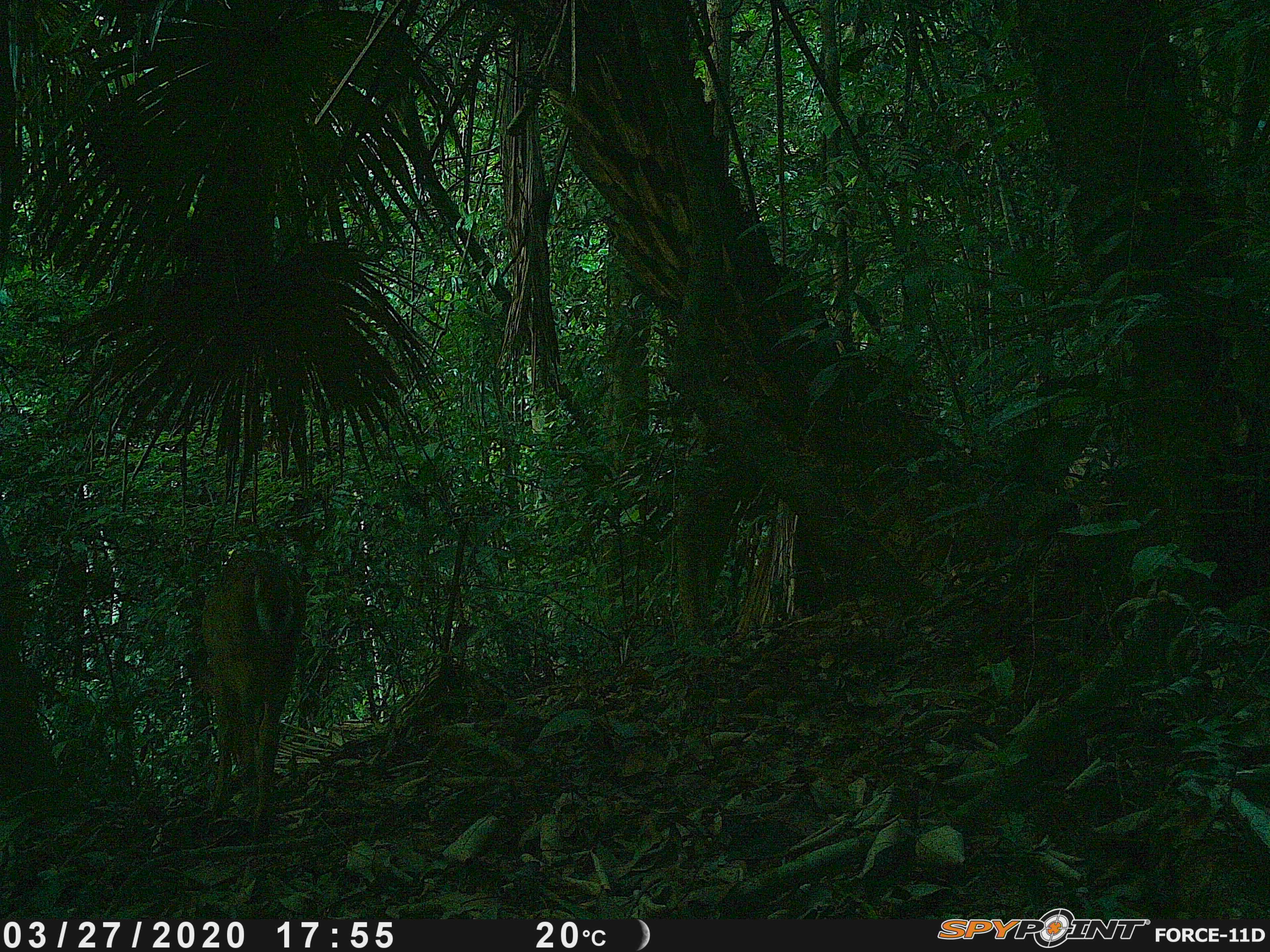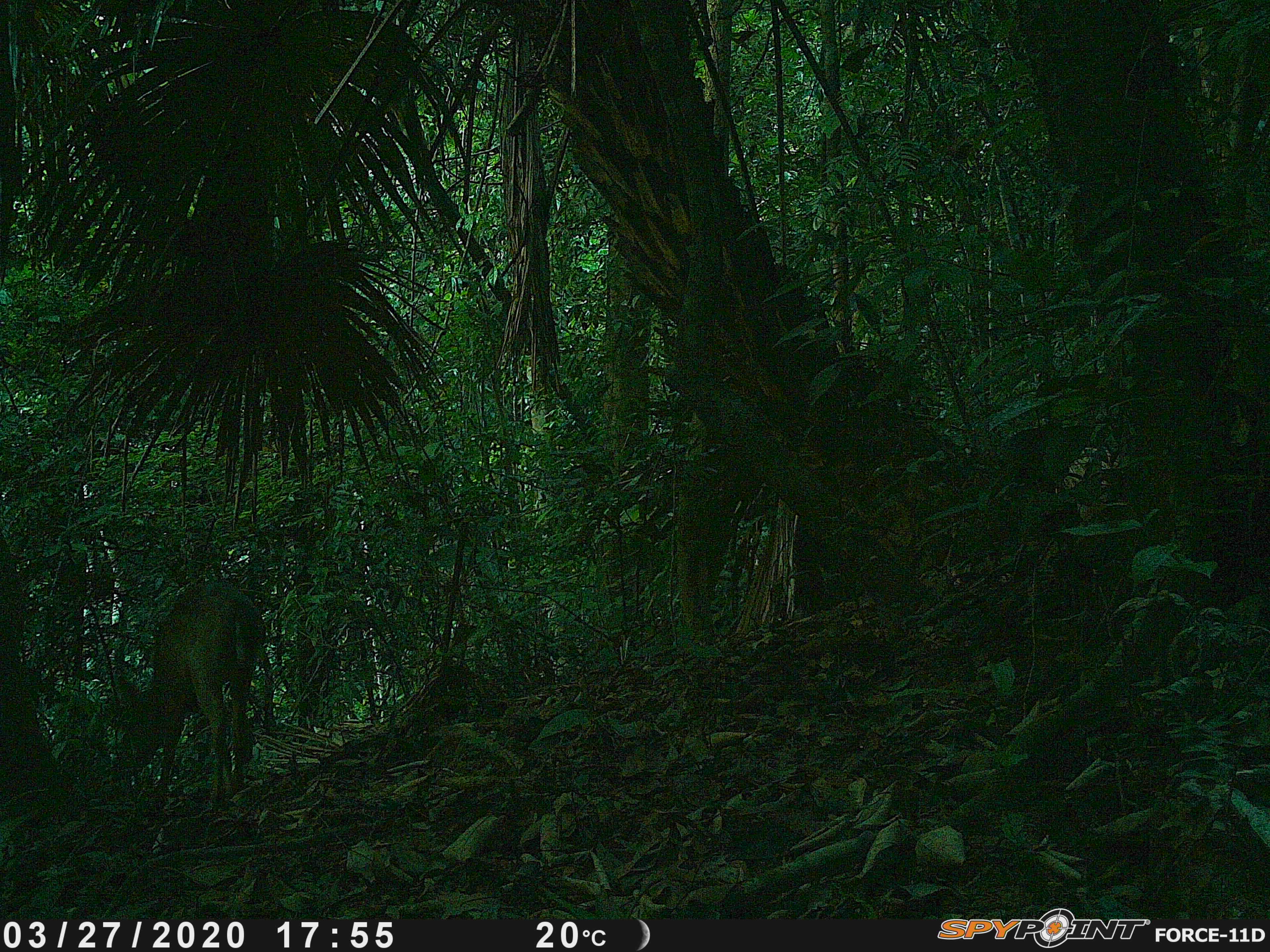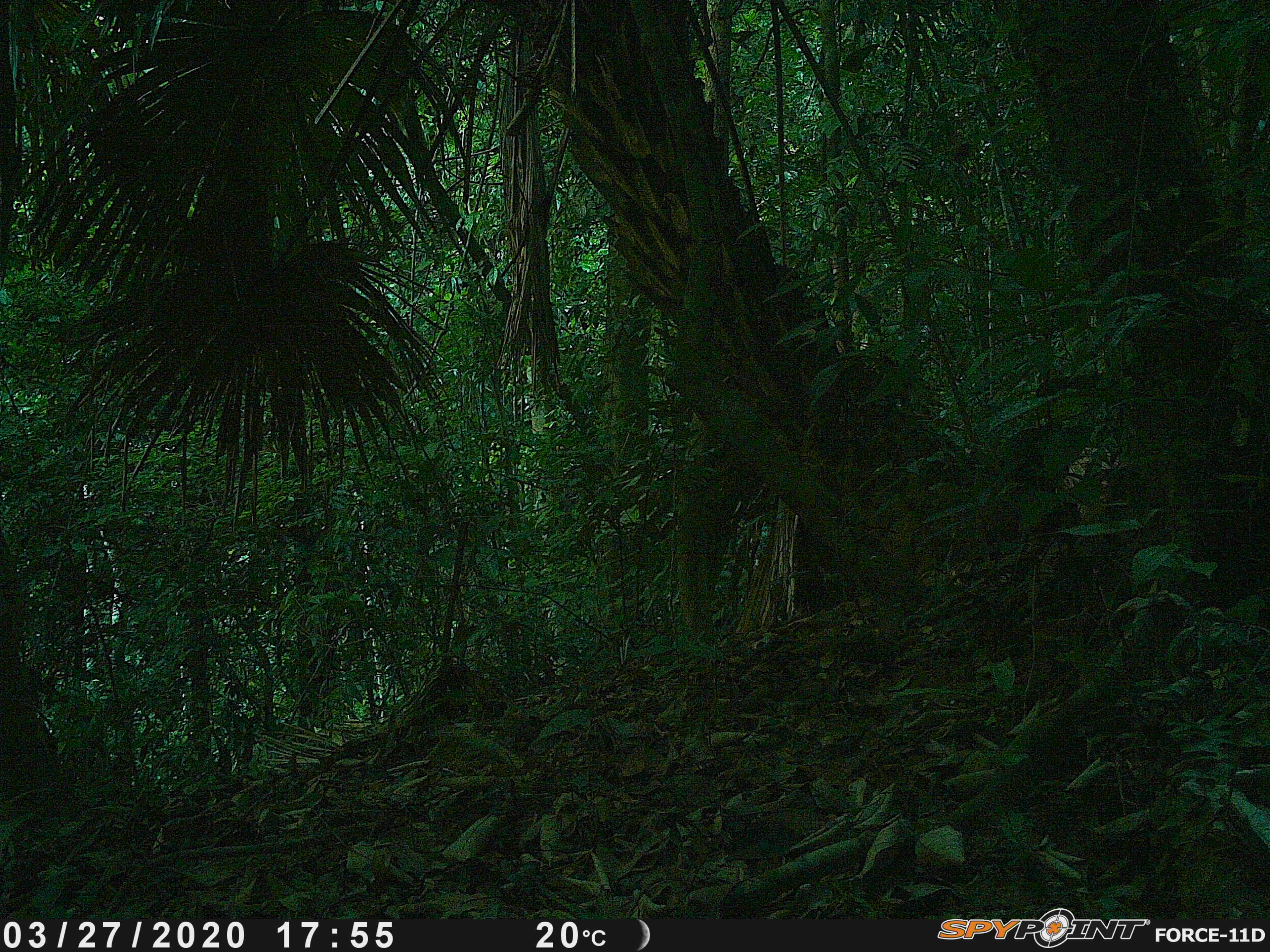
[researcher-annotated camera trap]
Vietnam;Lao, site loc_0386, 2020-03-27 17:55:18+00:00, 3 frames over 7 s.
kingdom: Animalia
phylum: Chordata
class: Mammalia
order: Artiodactyla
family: Cervidae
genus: Muntiacus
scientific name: Muntiacus vuquangensis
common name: large-antlered muntjac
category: large antlered muntjac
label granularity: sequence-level